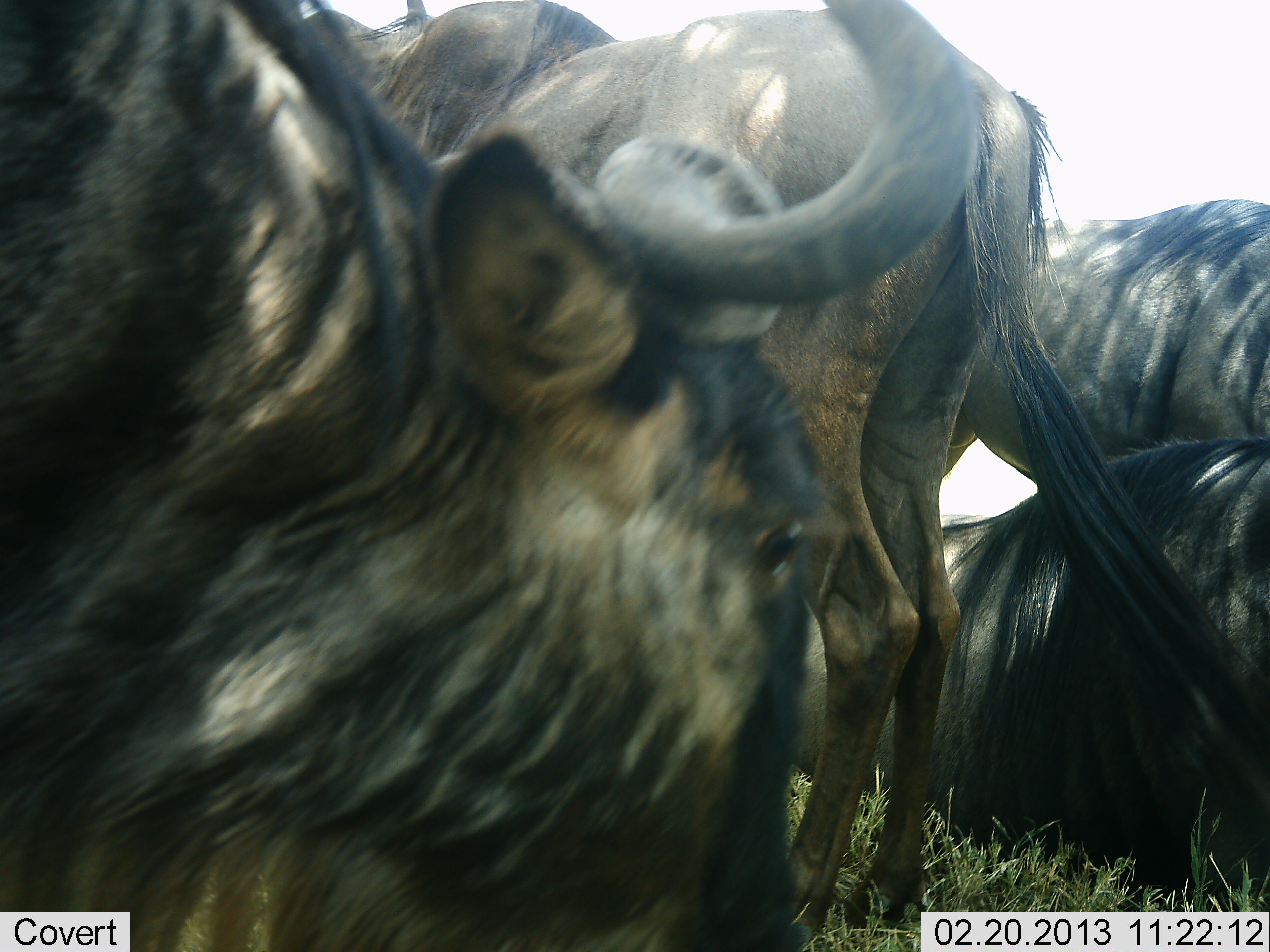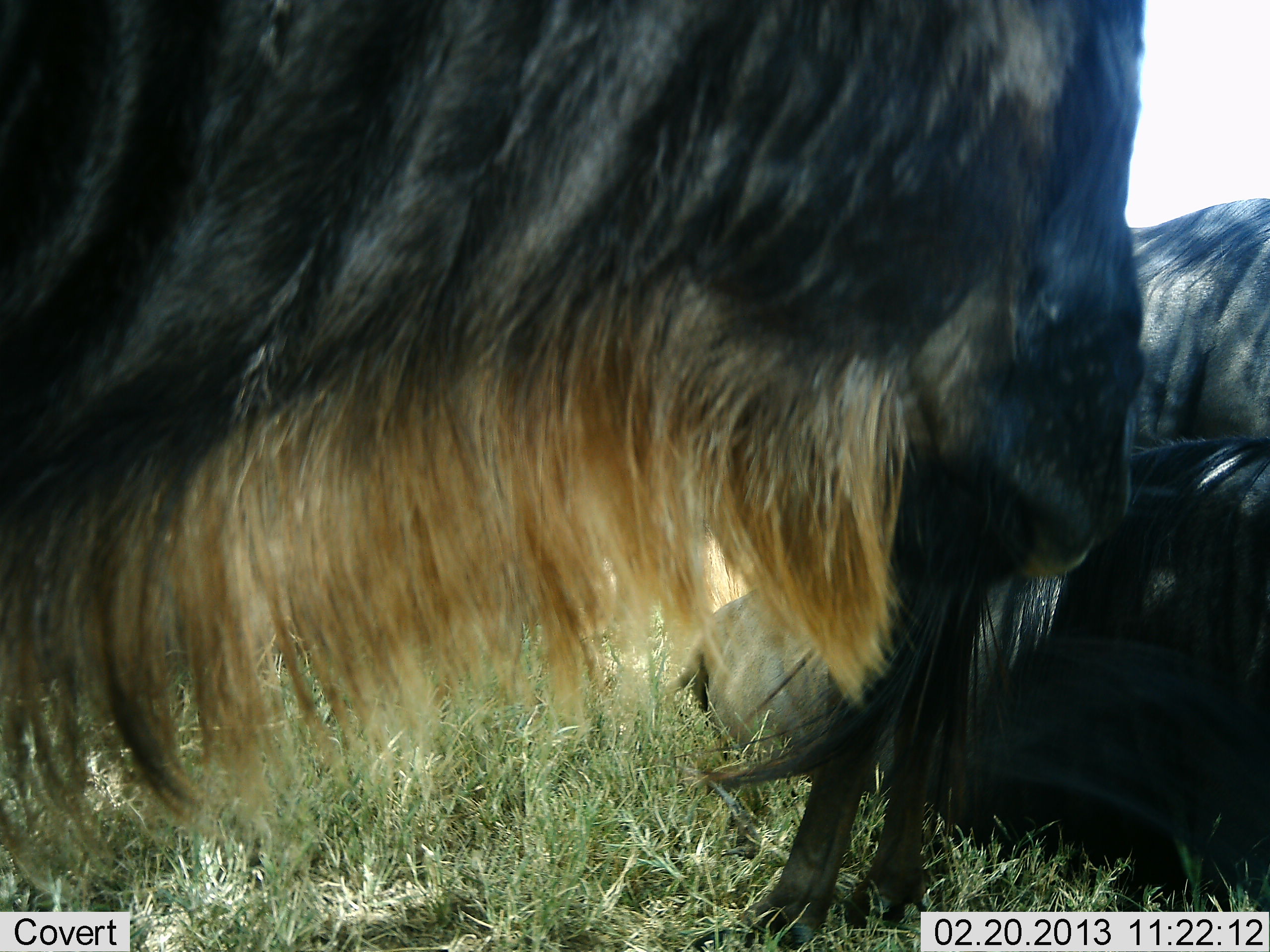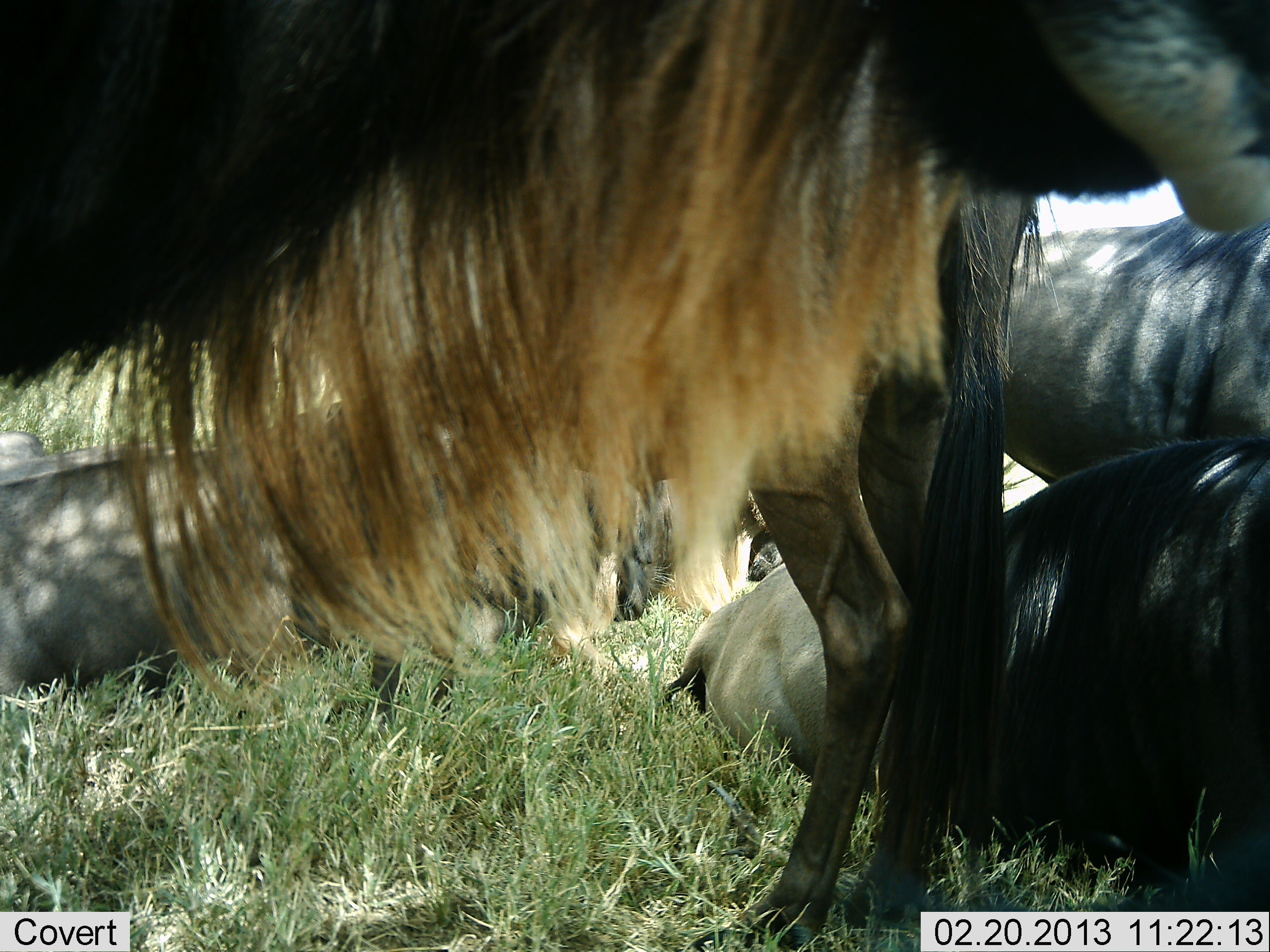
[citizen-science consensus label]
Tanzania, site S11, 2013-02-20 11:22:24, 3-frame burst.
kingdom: Animalia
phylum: Chordata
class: Mammalia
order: Artiodactyla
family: Bovidae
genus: Connochaetes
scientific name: Connochaetes taurinus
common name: blue wildebeest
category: wildebeest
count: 4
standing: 86%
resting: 81%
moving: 10%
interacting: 10%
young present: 0%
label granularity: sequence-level